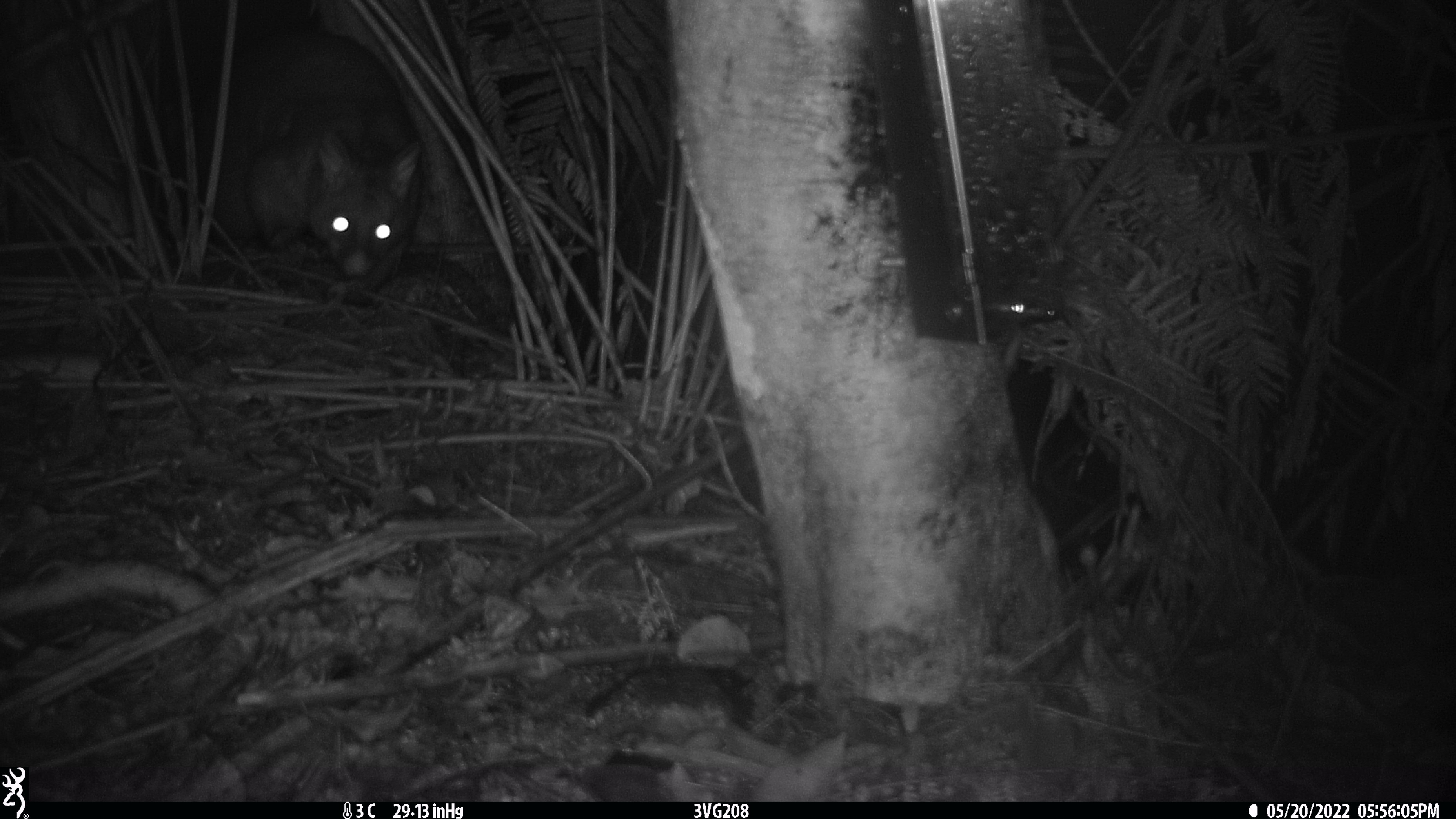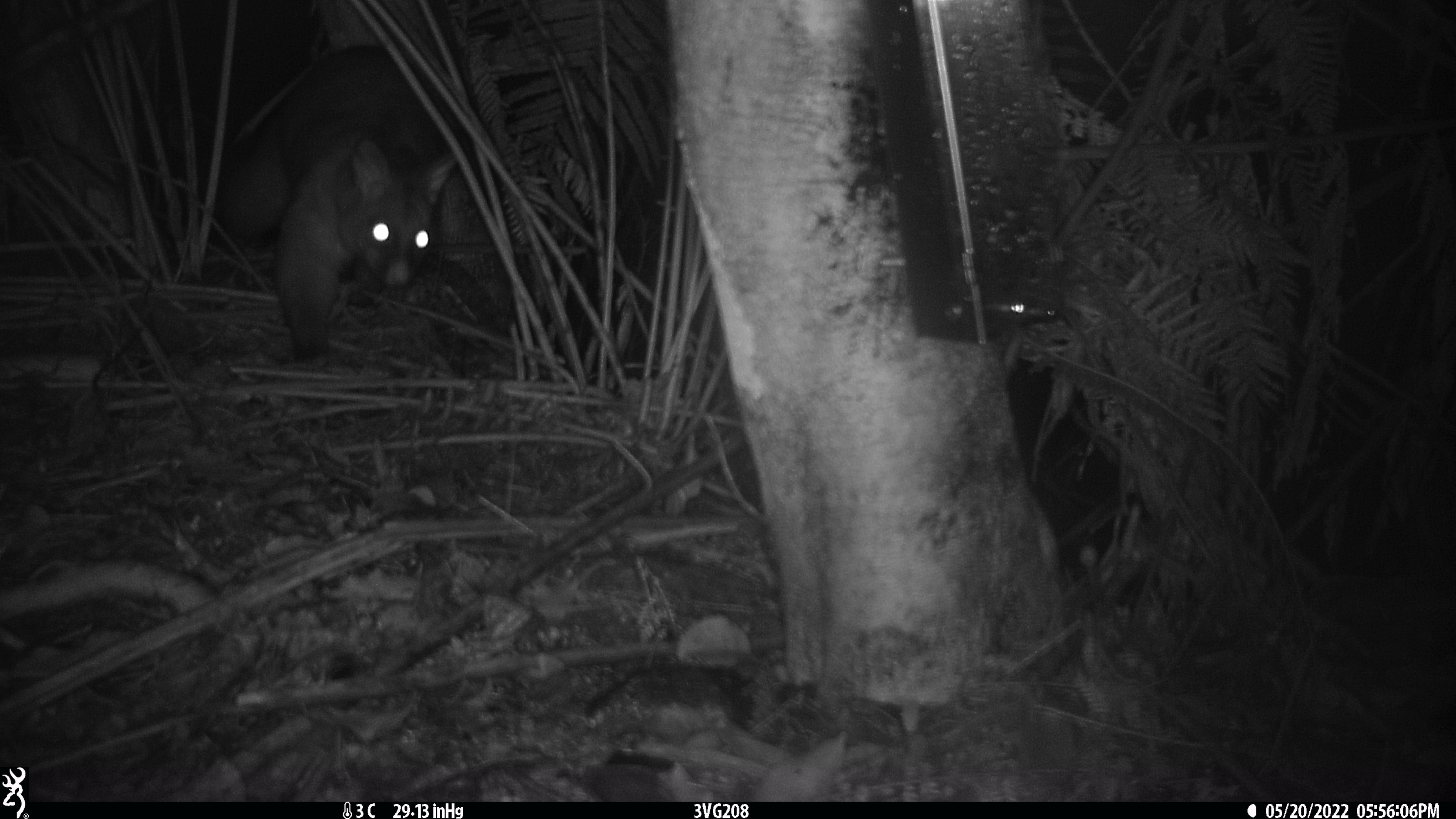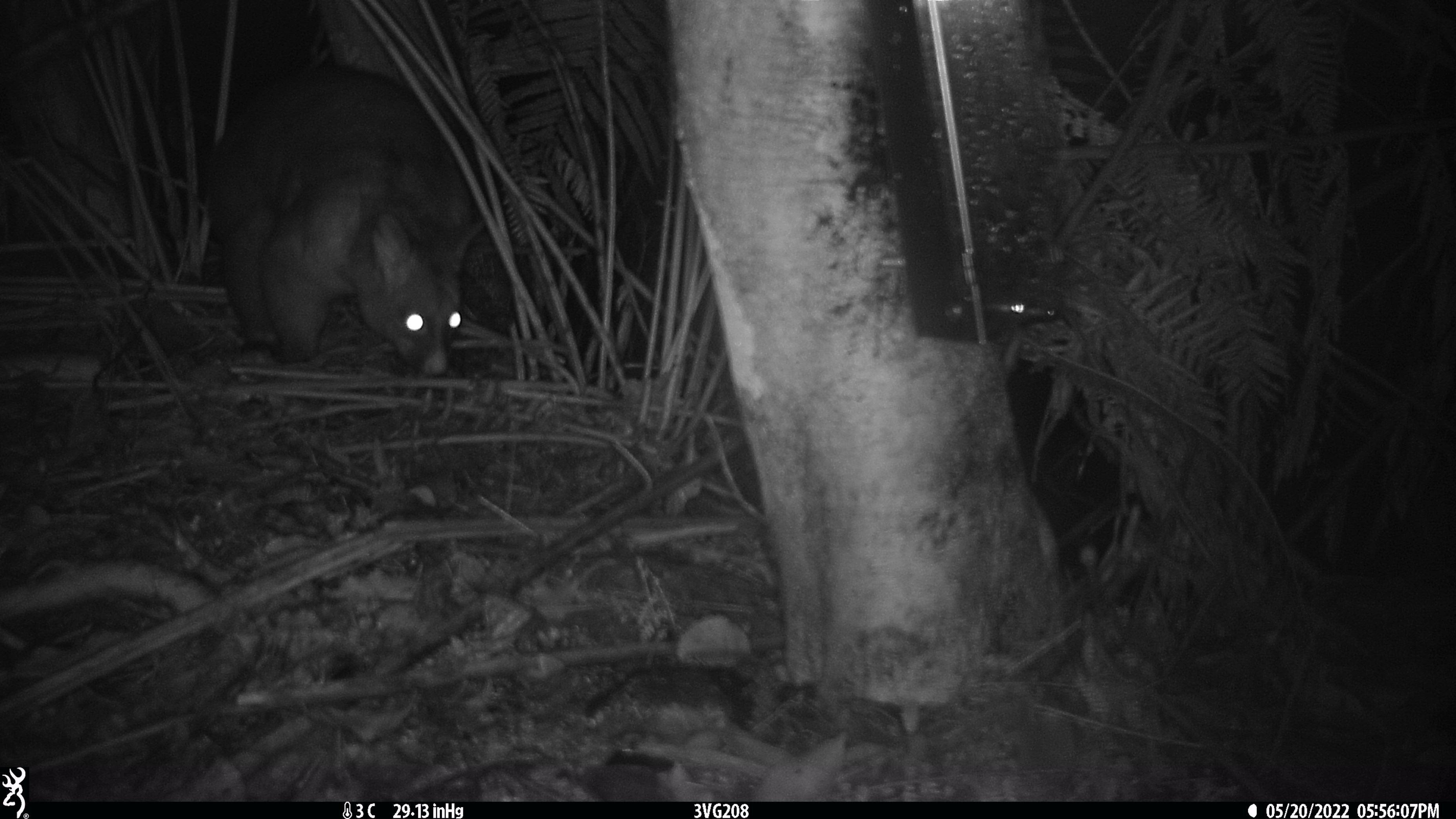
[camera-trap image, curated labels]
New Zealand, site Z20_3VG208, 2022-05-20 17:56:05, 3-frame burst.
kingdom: Animalia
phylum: Chordata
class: Mammalia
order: Diprotodontia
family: Phalangeridae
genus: Trichosurus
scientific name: Trichosurus vulpecula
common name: common brushtail possum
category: possum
Possum (common brushtail possum) (Trichosurus vulpecula).